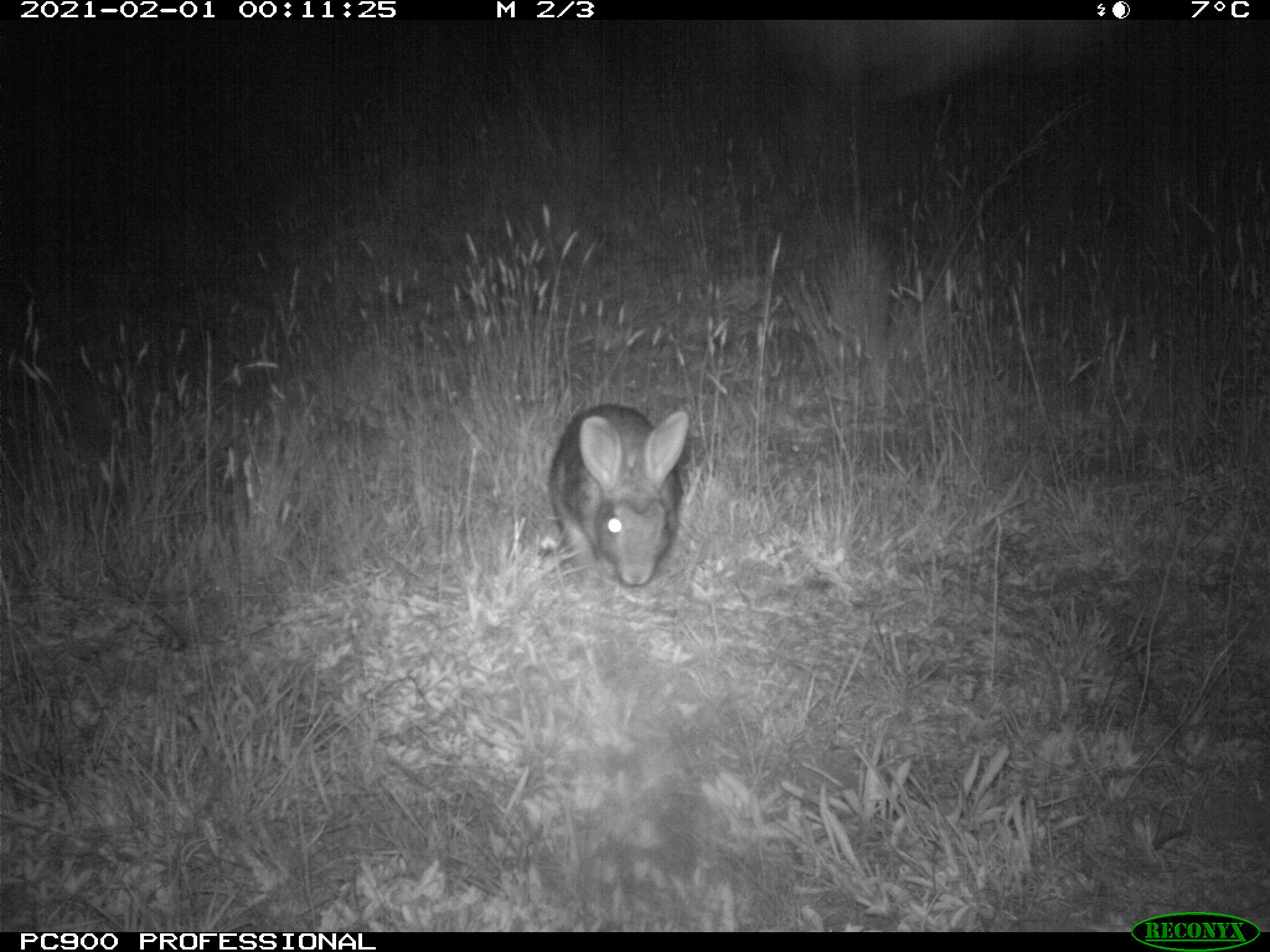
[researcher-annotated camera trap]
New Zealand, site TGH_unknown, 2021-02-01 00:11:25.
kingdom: Animalia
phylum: Chordata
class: Mammalia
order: Lagomorpha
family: Leporidae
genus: Oryctolagus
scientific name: Oryctolagus cuniculus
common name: european rabbit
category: rabbit